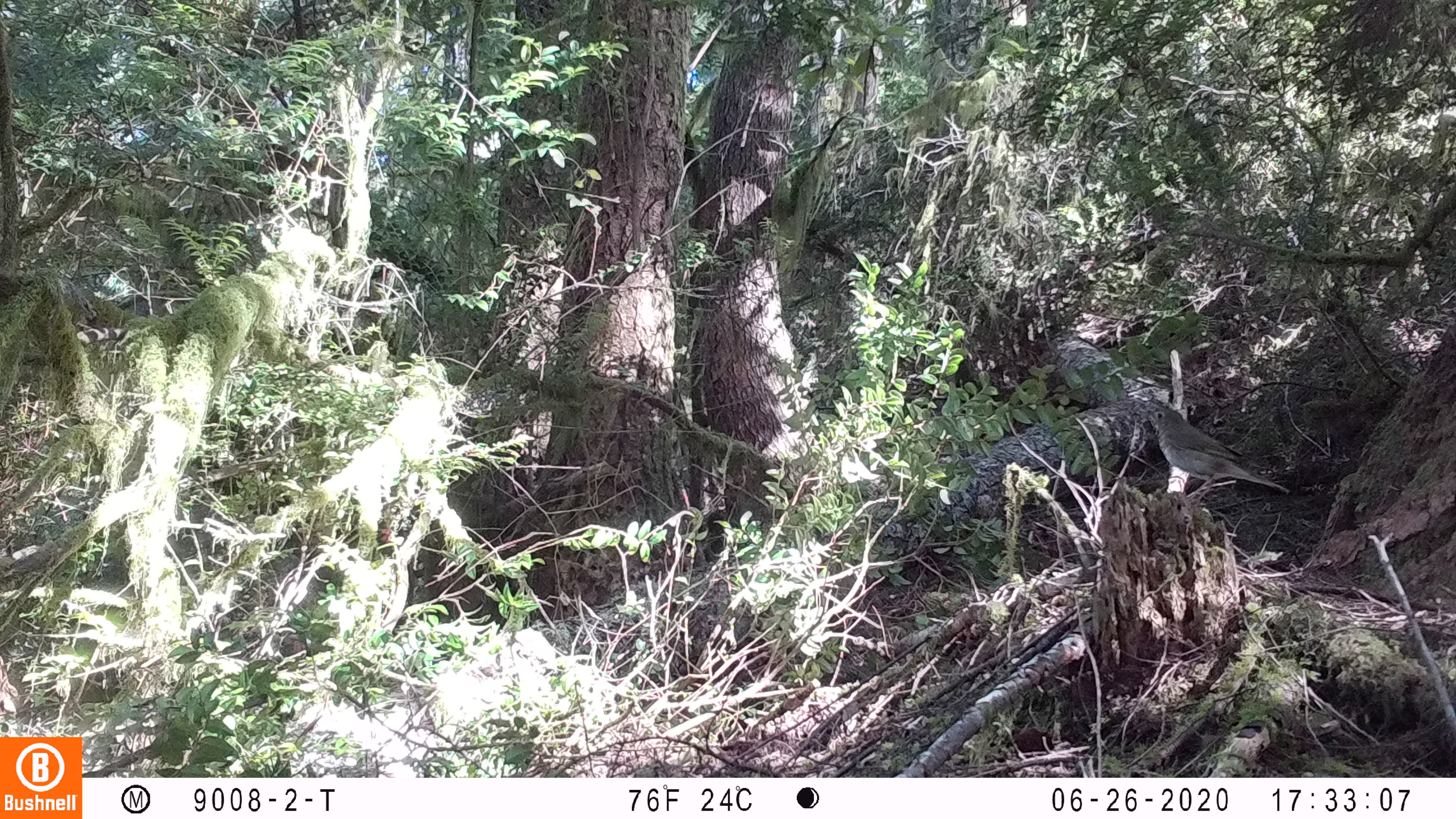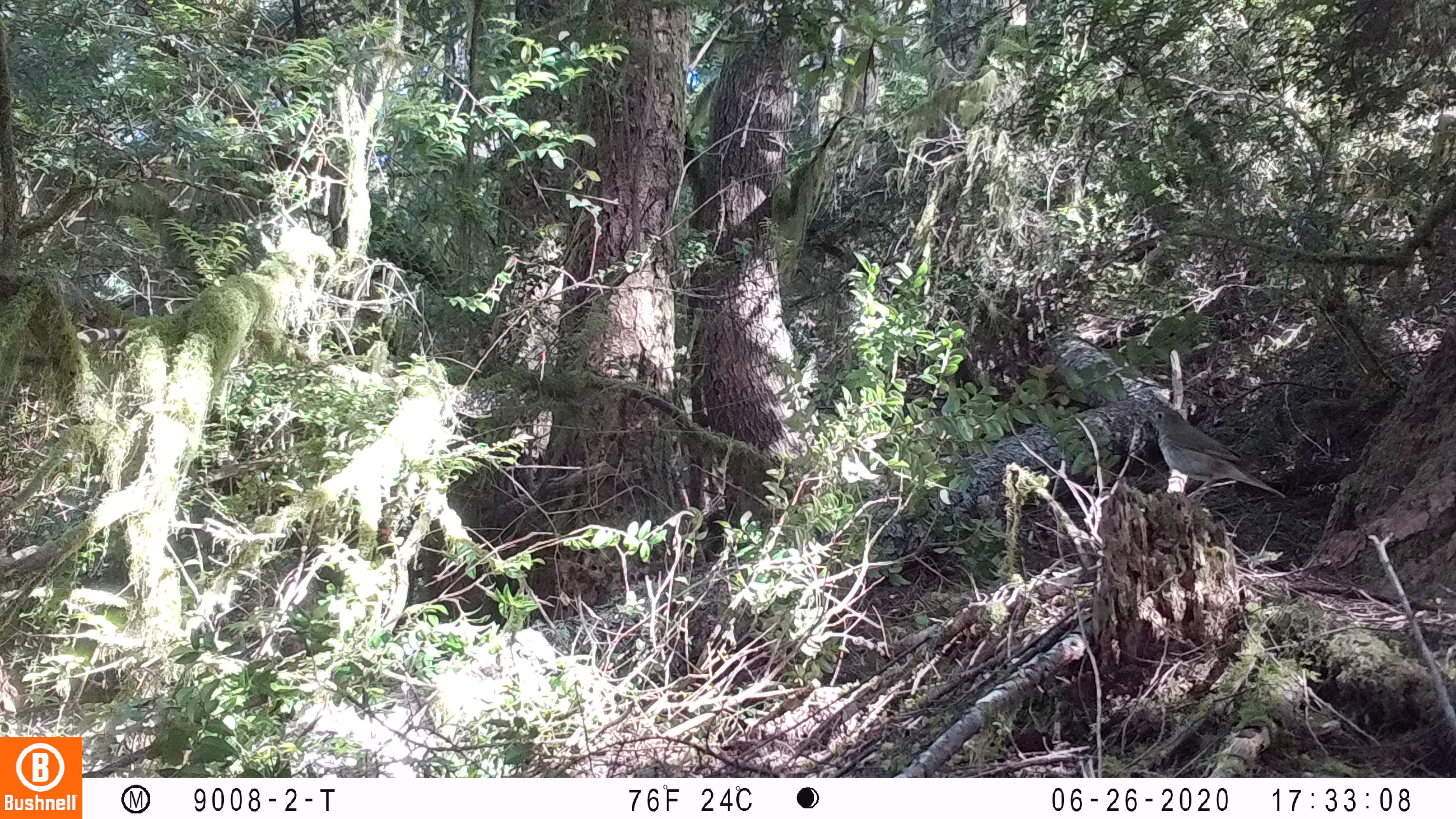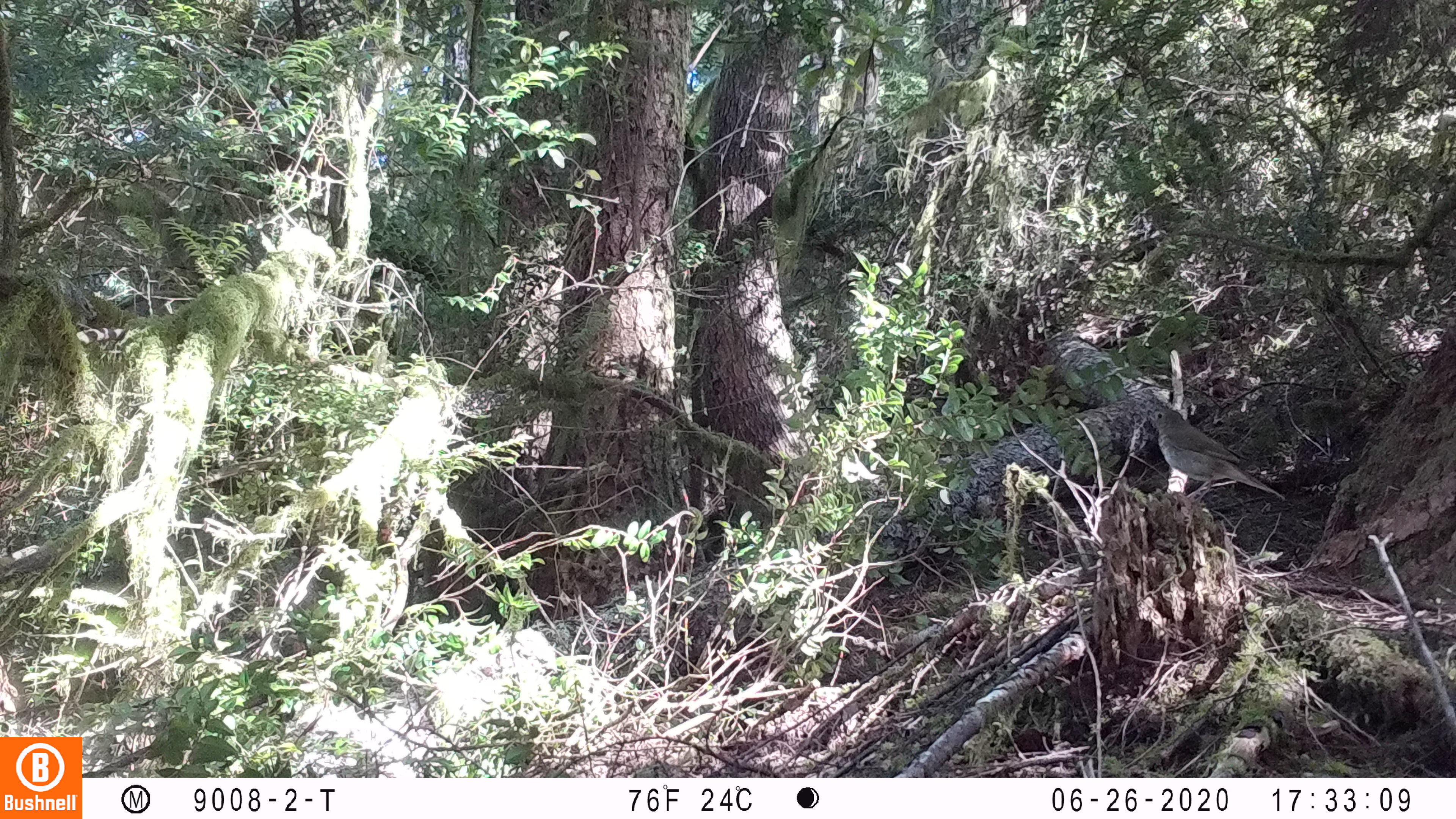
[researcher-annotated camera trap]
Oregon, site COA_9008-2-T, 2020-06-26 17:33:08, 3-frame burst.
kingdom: Animalia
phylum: Chordata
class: Aves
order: Passeriformes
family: Turdidae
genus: Catharus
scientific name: Catharus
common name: brown thrushes and nightingale-thrushes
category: catharus species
Catharus species (brown thrushes and nightingale-thrushes) (Catharus).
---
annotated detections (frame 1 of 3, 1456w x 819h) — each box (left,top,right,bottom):
catharus species: (1132,394,1301,520)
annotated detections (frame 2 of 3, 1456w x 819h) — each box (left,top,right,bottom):
catharus species: (1133,396,1295,524)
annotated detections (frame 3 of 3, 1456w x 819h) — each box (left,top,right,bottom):
catharus species: (1136,393,1303,529)